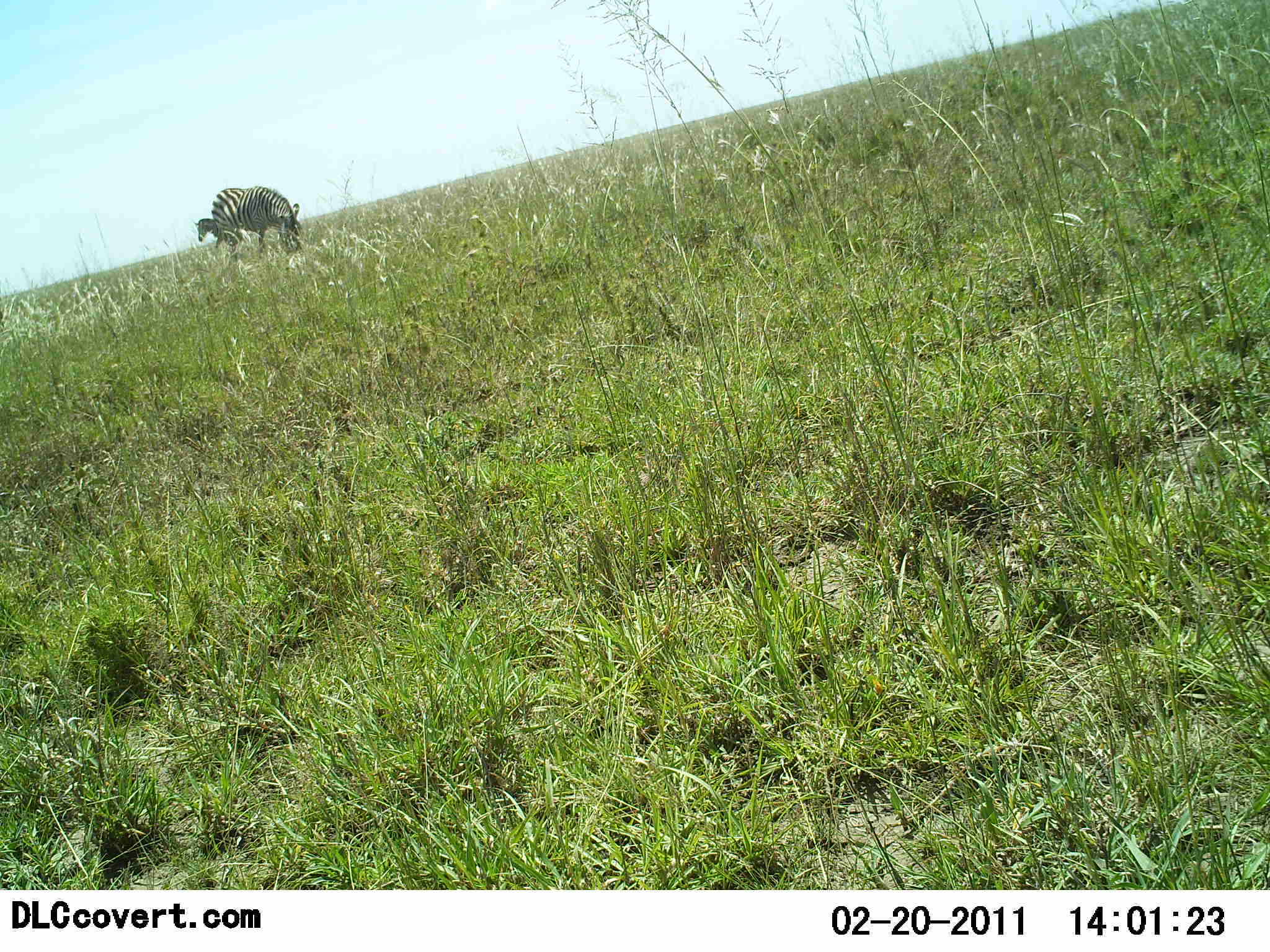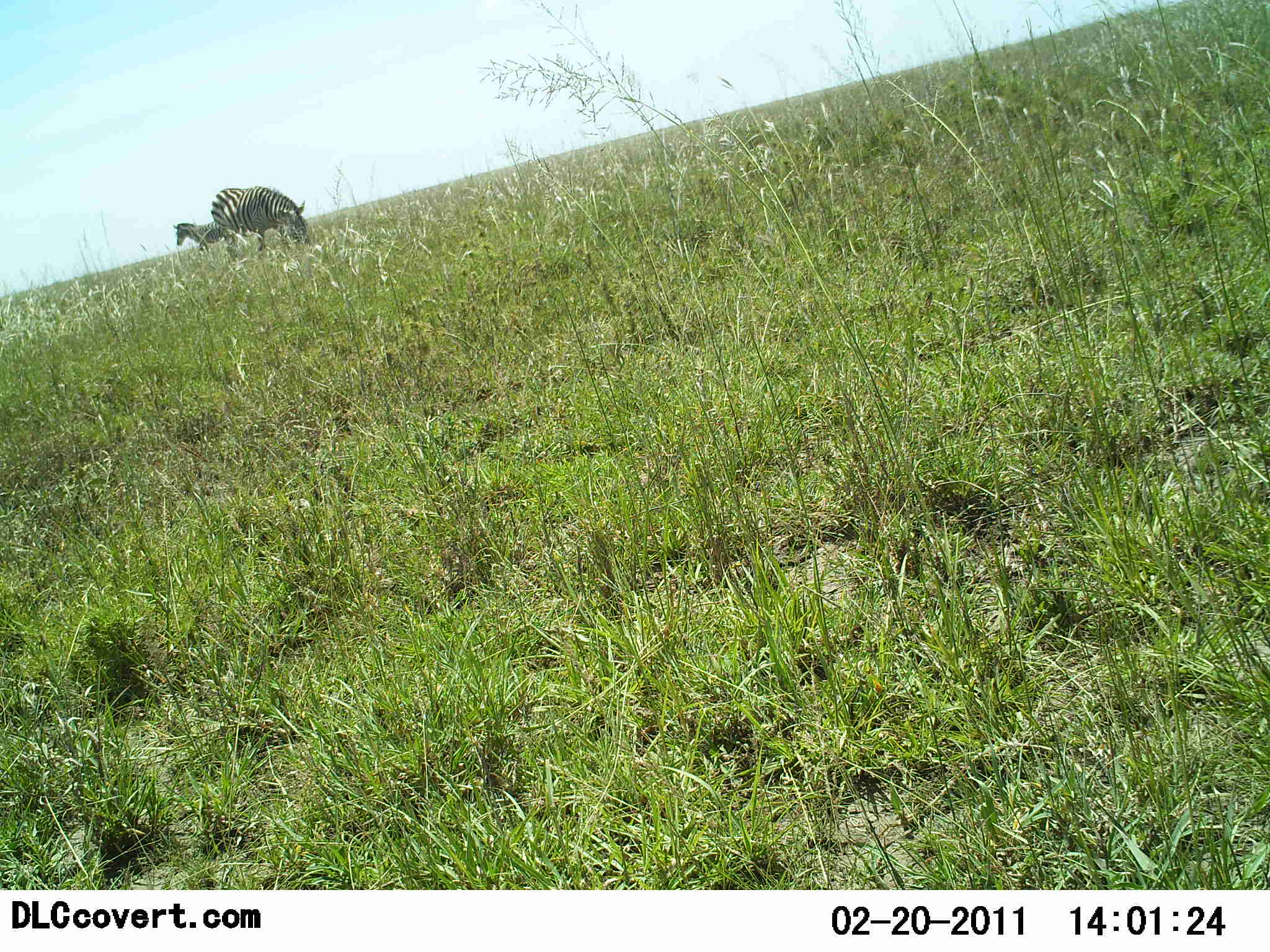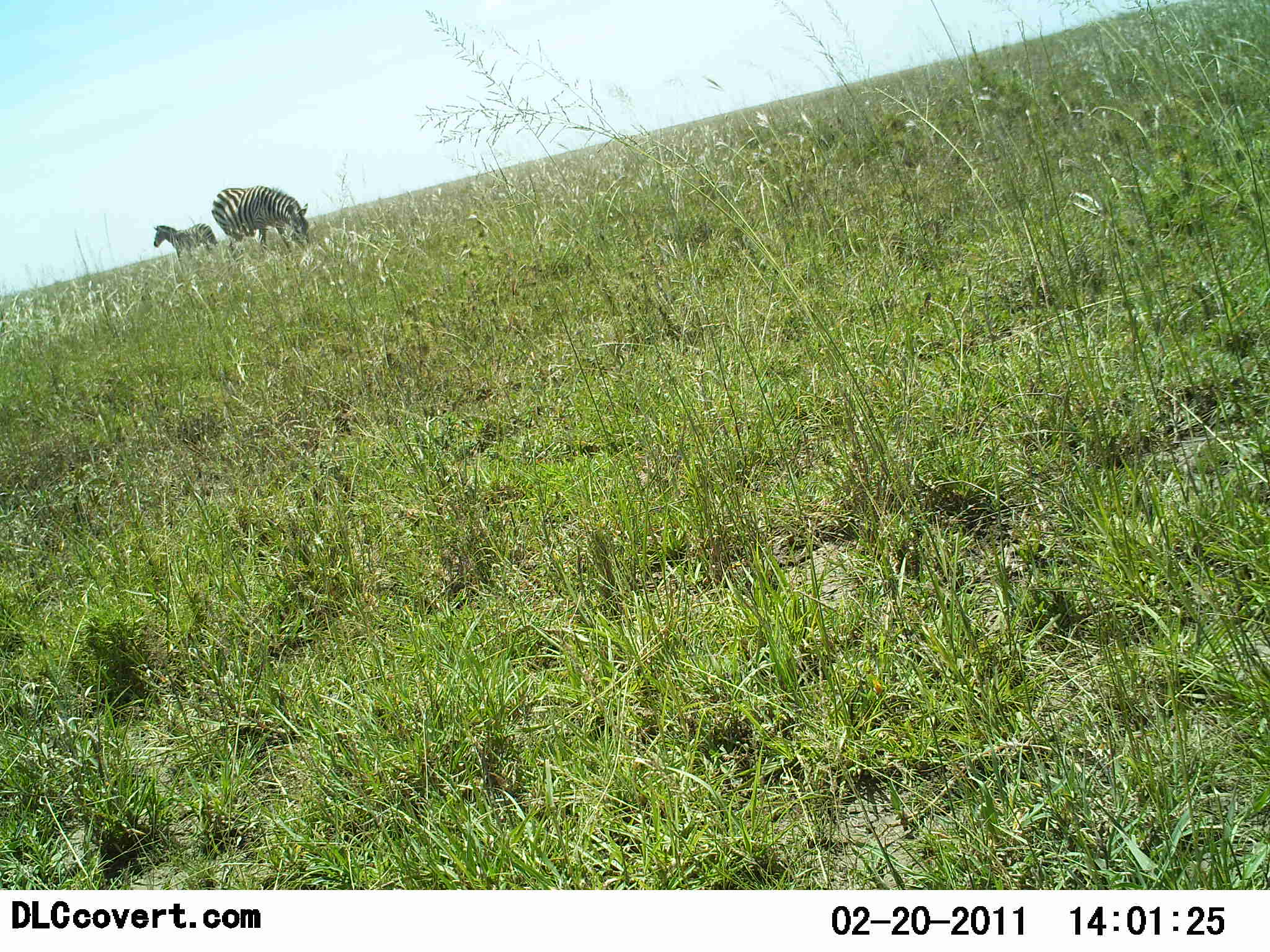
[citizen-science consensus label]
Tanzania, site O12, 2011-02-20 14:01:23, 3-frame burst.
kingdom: Animalia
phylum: Chordata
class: Mammalia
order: Perissodactyla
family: Equidae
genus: Equus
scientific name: Equus quagga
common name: plains zebra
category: zebra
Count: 2.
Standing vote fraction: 43%.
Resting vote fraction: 14%.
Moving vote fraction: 64%.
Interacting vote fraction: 0%.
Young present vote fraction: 7%.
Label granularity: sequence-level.